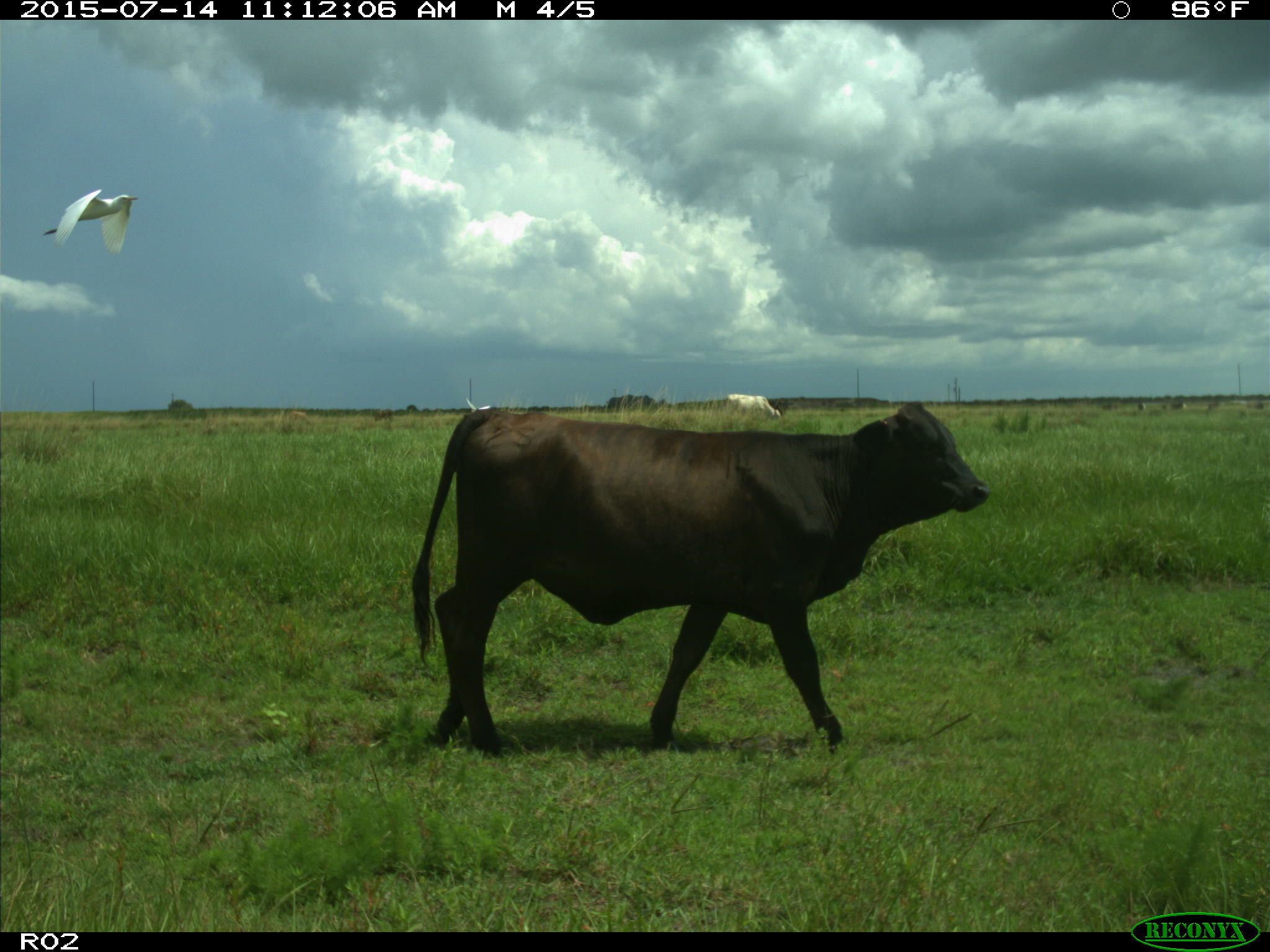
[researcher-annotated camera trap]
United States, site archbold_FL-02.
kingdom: Animalia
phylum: Chordata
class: Mammalia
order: Artiodactyla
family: Bovidae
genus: Bos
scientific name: Bos taurus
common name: domestic cow